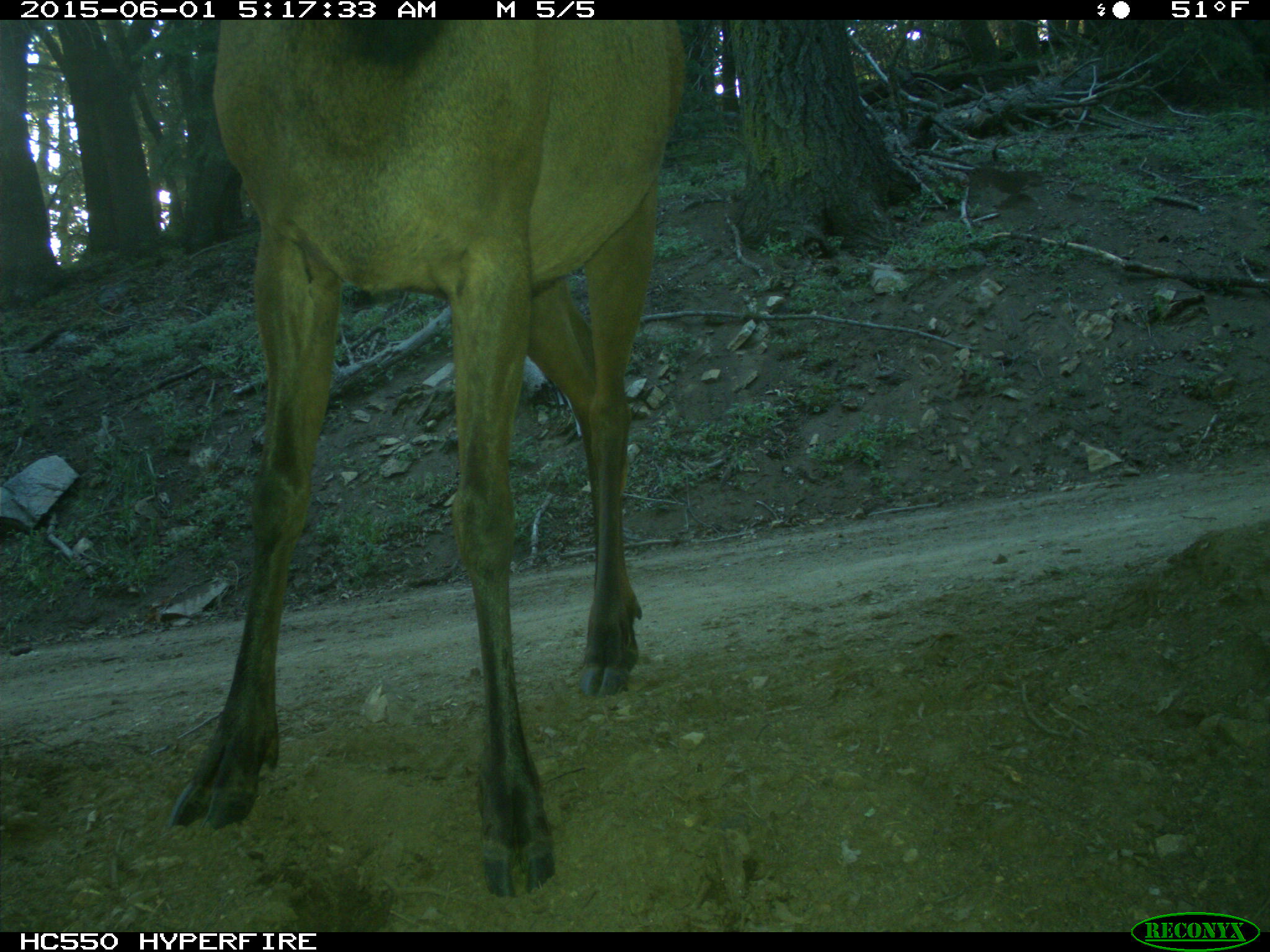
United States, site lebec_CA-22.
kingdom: Animalia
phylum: Chordata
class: Mammalia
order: Artiodactyla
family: Cervidae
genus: Cervus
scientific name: Cervus canadensis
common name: elk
Cervus canadensis (elk).